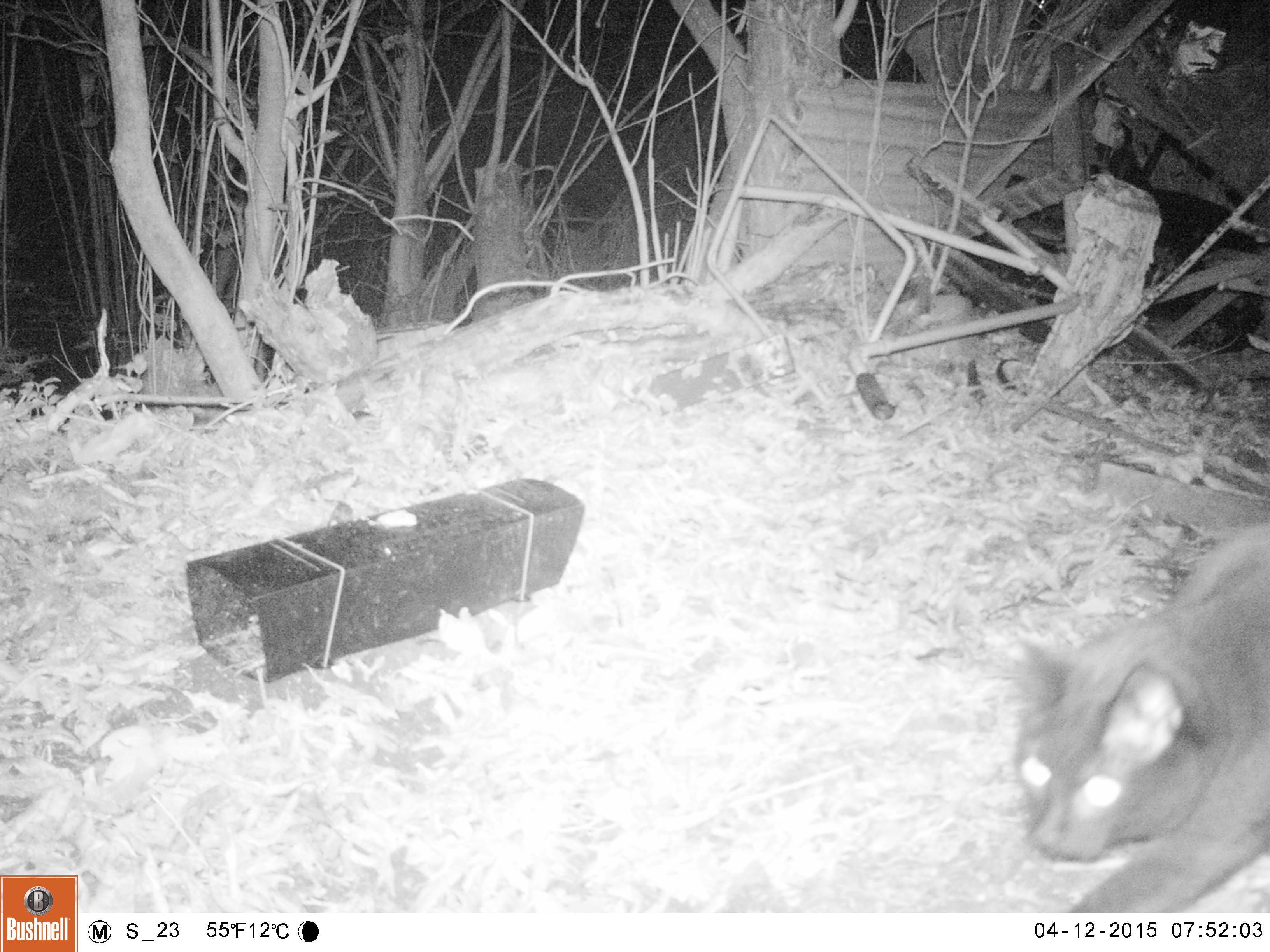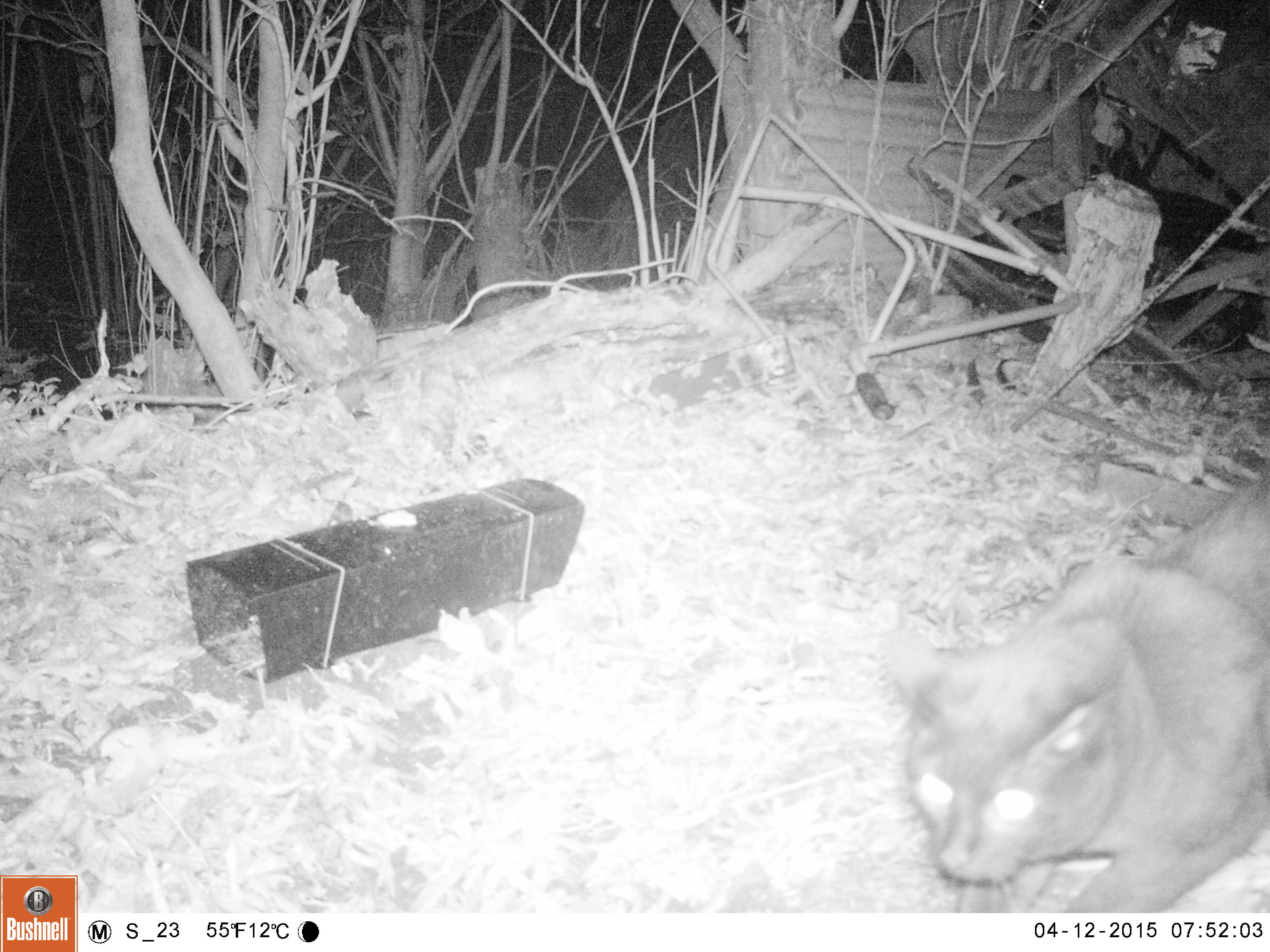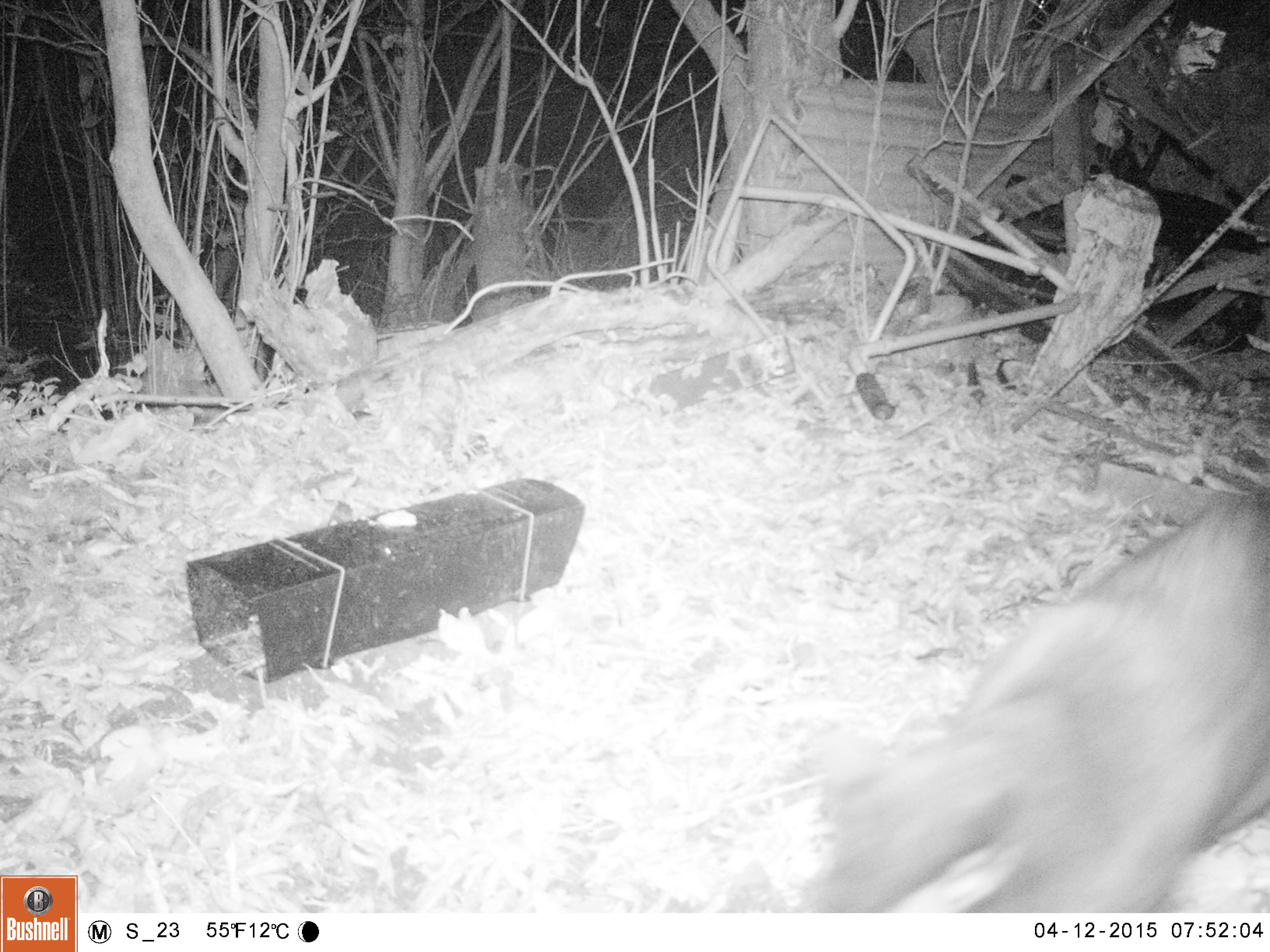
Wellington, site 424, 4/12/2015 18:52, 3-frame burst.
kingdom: Animalia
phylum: Chordata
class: Mammalia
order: Carnivora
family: Felidae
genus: Felis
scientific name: Felis catus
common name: cat